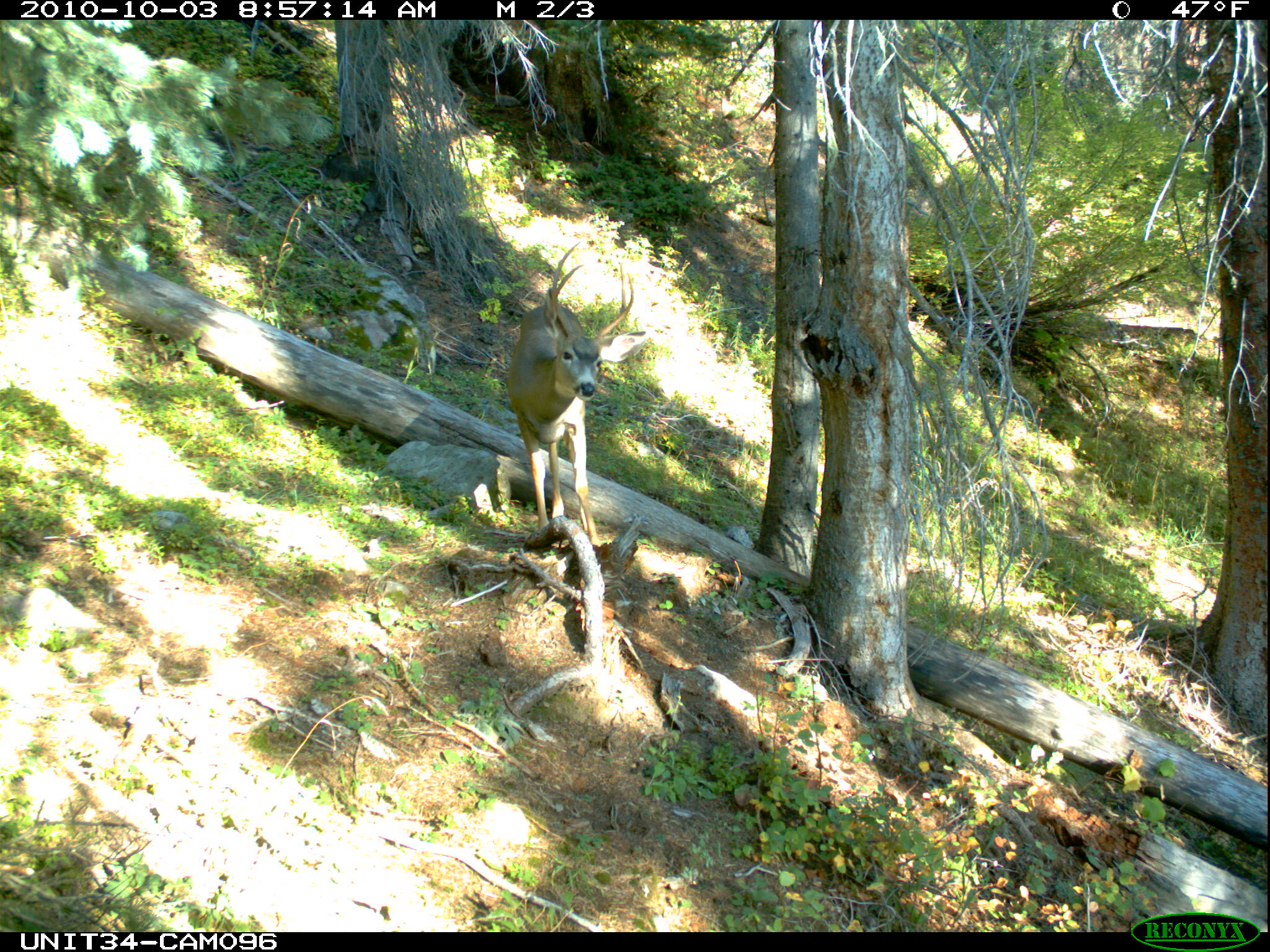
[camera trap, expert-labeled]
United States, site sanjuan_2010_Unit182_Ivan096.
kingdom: Animalia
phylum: Chordata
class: Mammalia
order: Artiodactyla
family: Cervidae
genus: Odocoileus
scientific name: Odocoileus hemionus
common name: mule deer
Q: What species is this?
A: Odocoileus hemionus (mule deer).